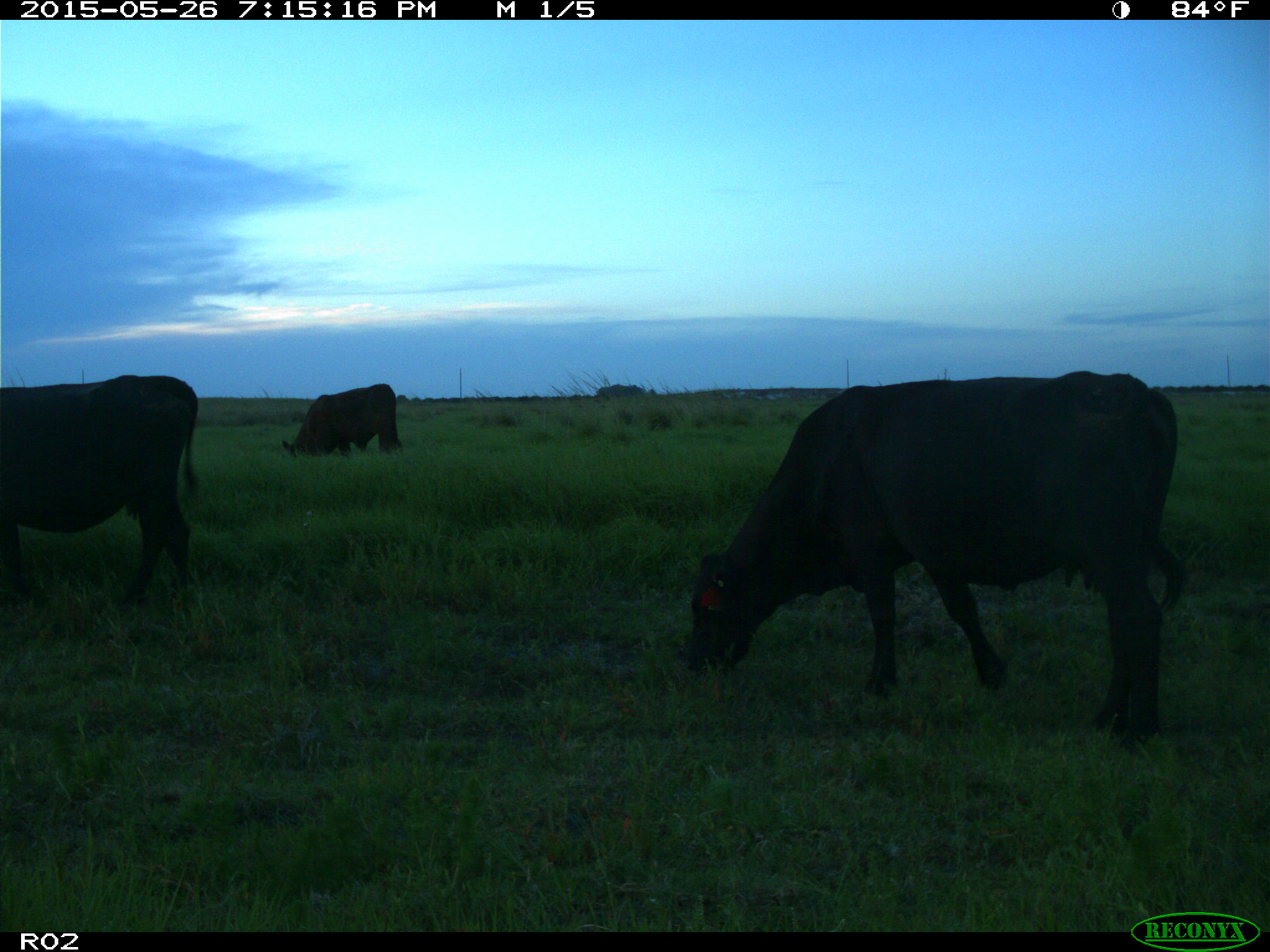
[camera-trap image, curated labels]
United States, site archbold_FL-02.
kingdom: Animalia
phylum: Chordata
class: Mammalia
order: Artiodactyla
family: Bovidae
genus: Bos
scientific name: Bos taurus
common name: domestic cow